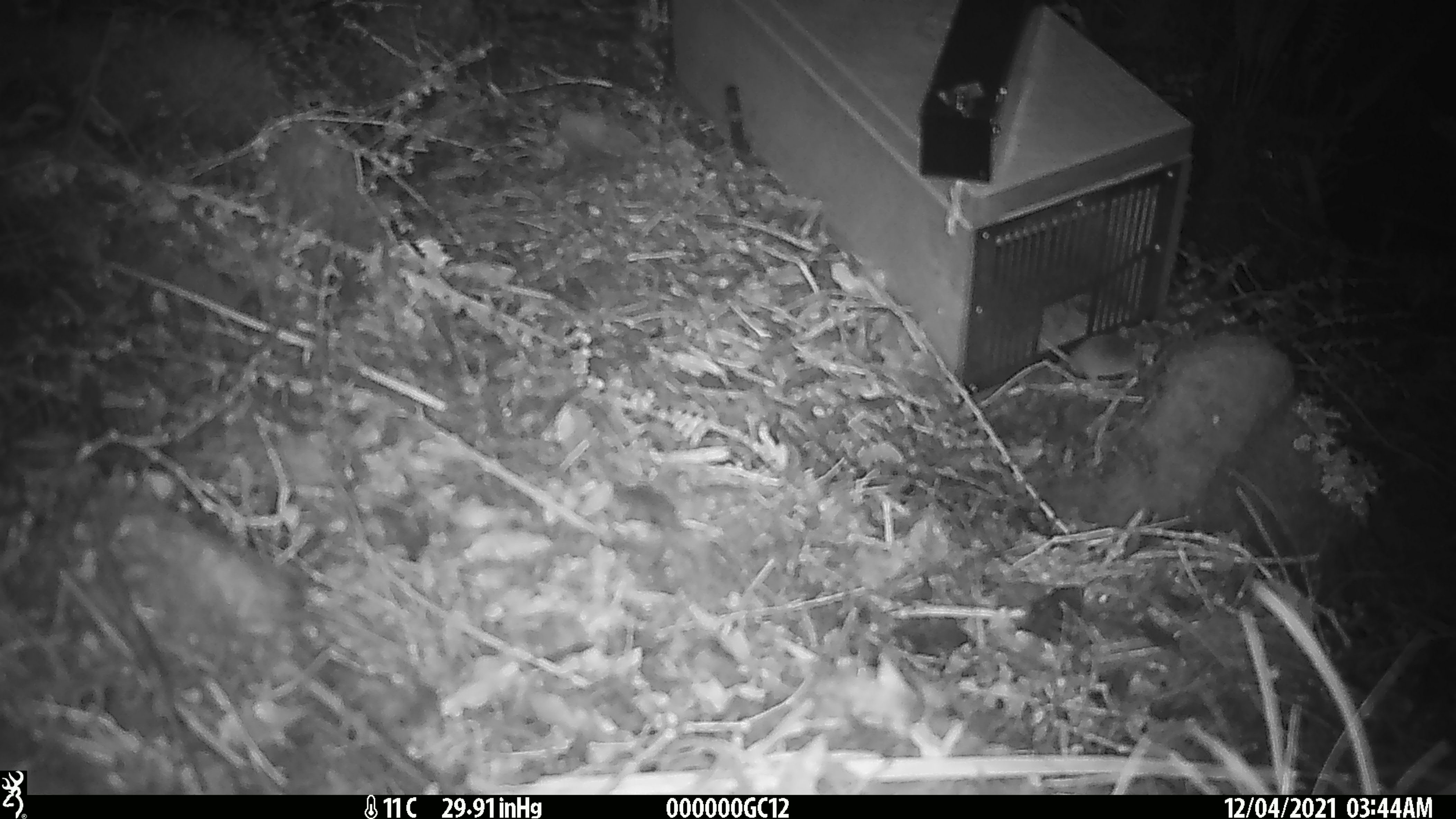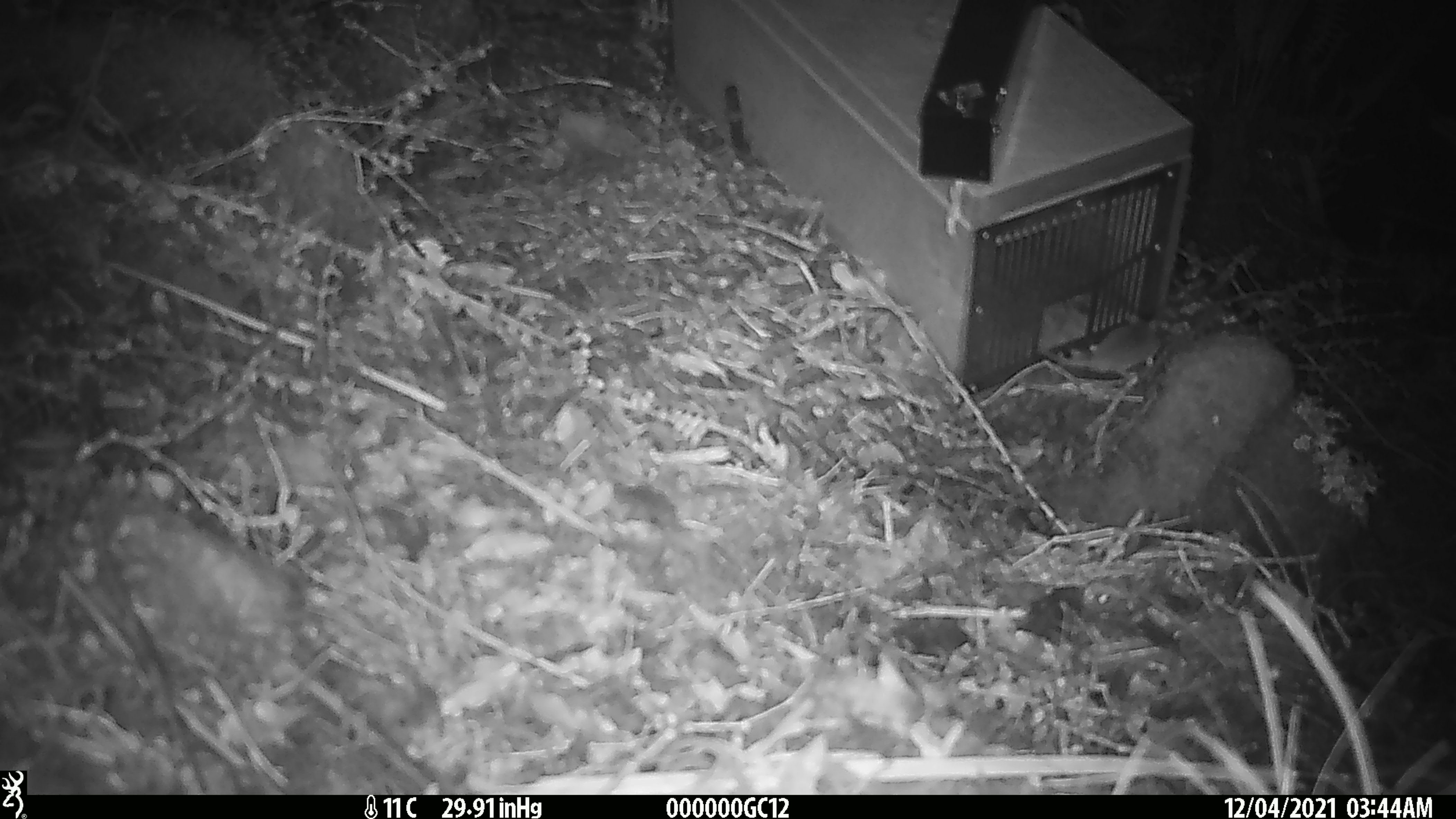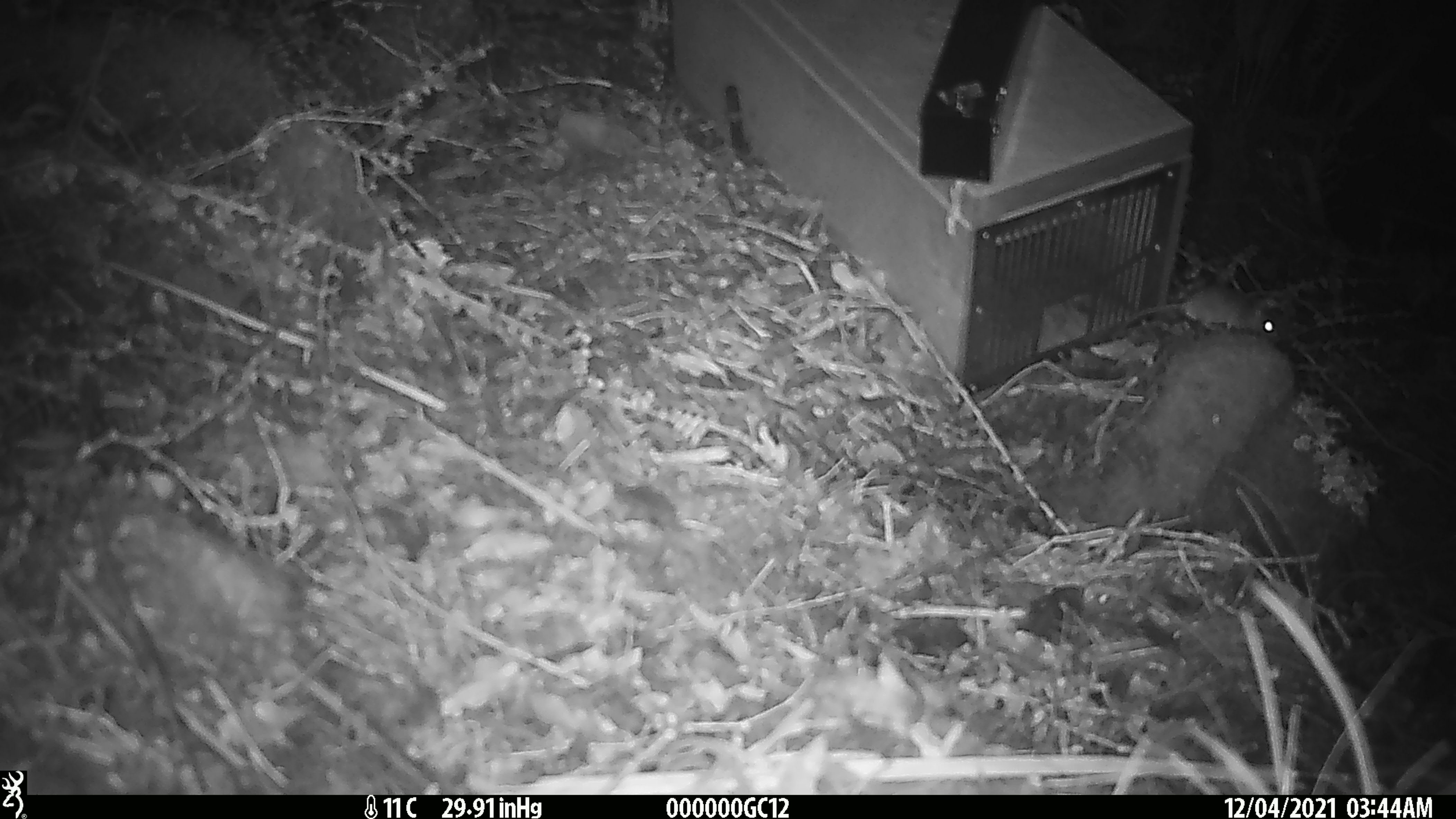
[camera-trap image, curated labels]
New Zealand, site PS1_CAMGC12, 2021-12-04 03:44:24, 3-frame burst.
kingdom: Animalia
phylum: Chordata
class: Mammalia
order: Rodentia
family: Muridae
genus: Mus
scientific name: Mus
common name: mouse